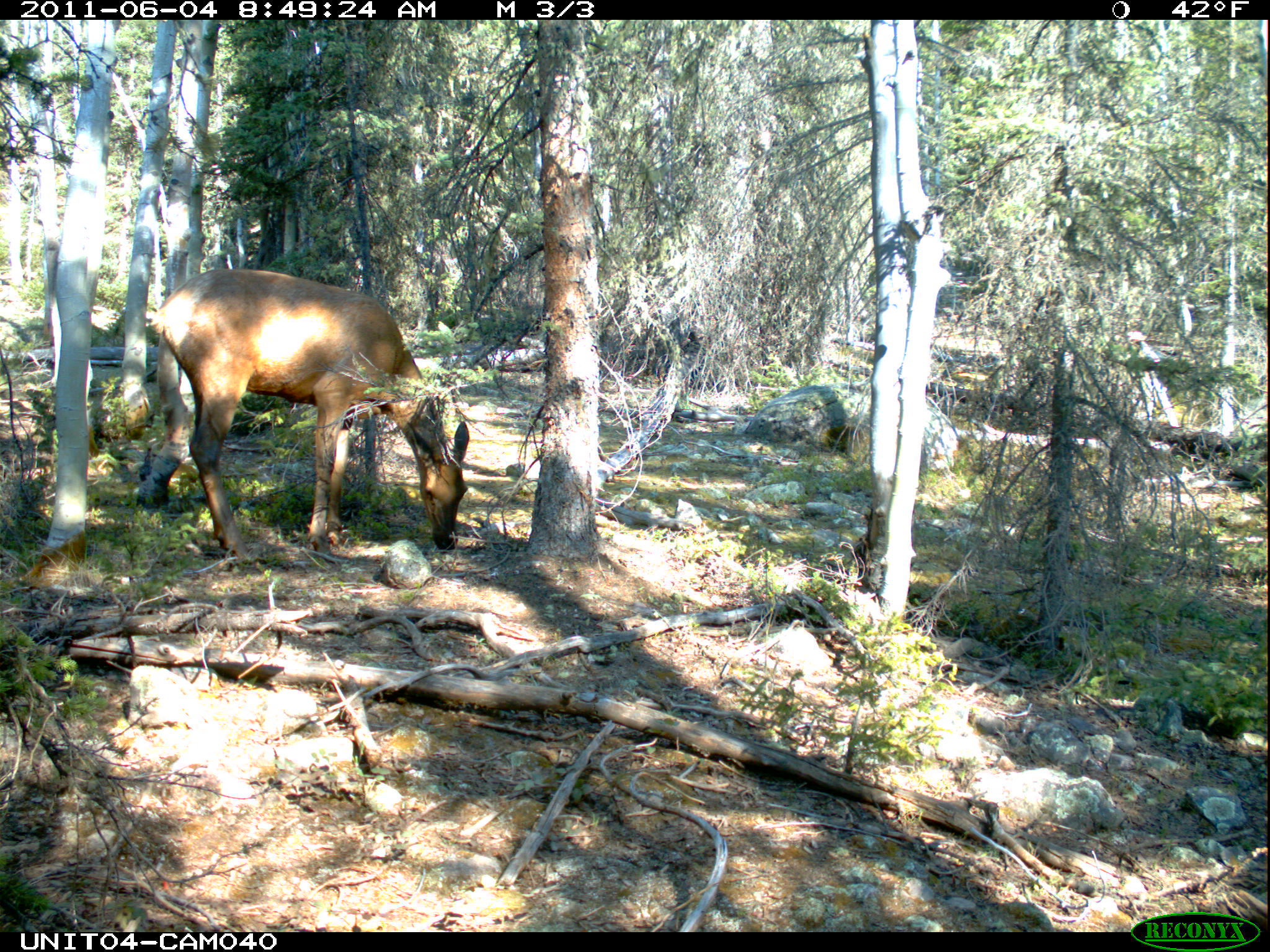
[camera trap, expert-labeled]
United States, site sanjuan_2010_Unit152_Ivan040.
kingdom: Animalia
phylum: Chordata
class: Mammalia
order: Artiodactyla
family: Cervidae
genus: Cervus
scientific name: Cervus elaphus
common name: red deer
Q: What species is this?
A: Cervus elaphus (red deer).